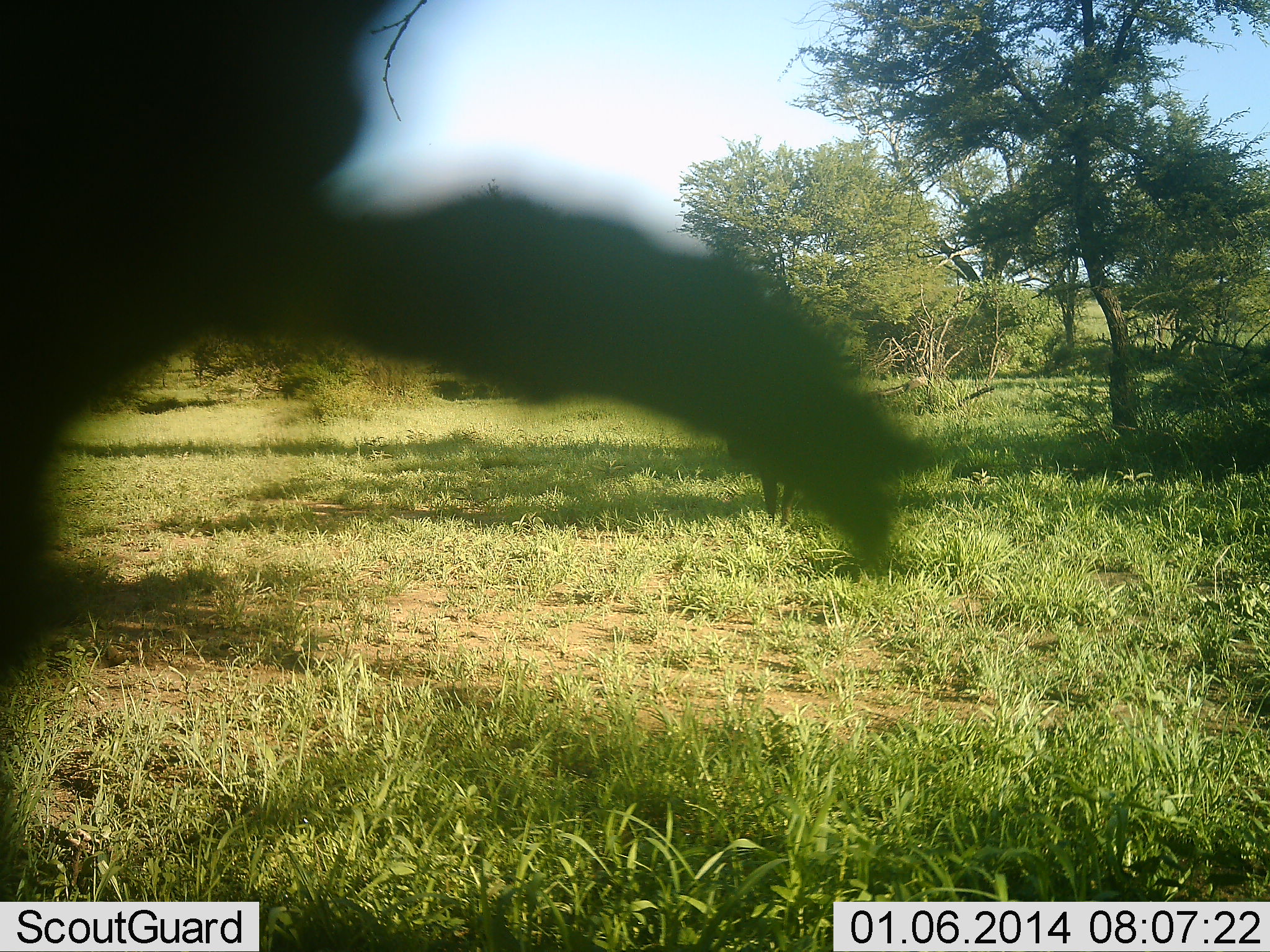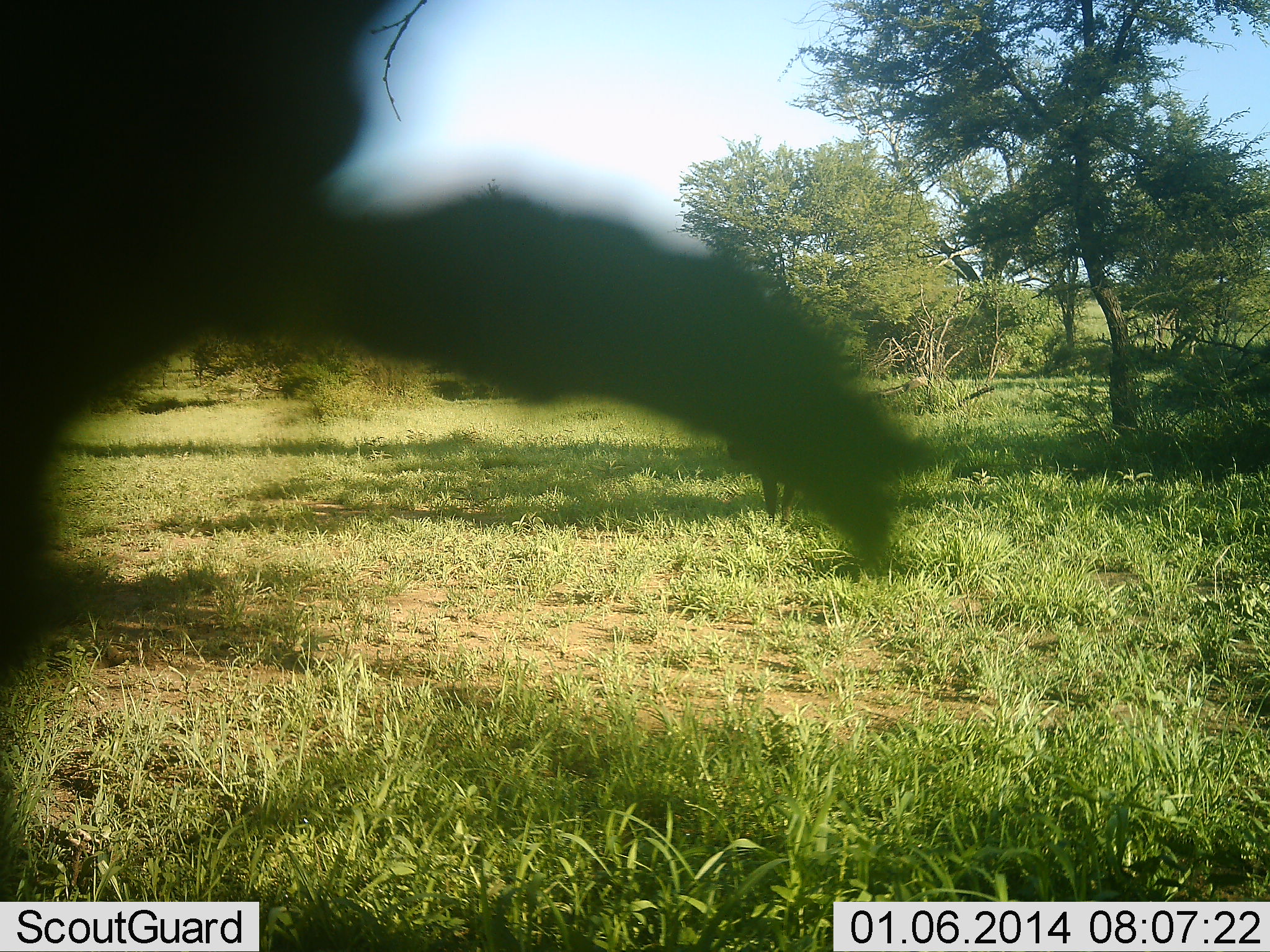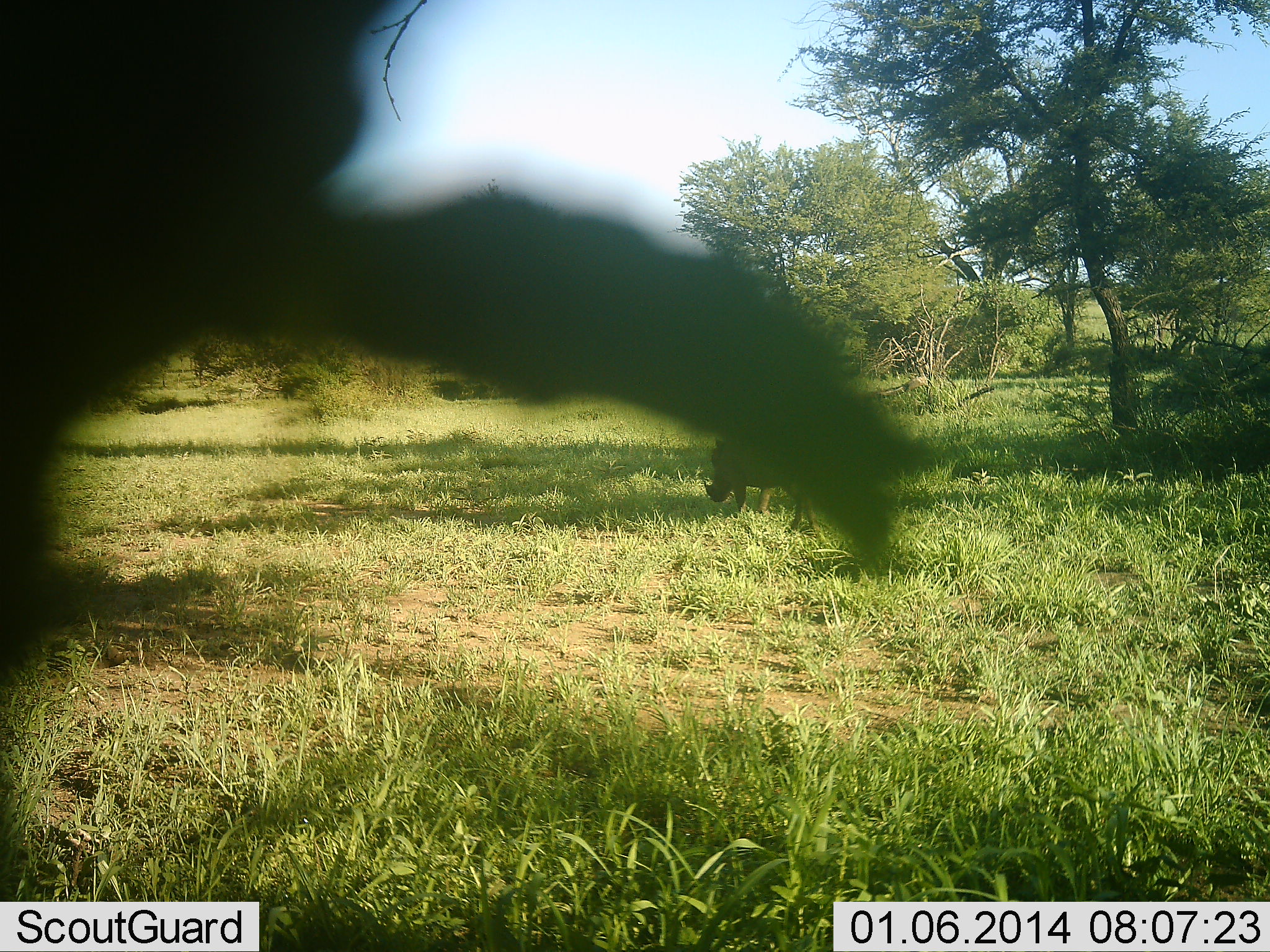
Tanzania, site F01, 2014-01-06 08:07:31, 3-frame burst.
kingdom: Animalia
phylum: Chordata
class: Mammalia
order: Artiodactyla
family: Suidae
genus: Phacochoerus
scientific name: Phacochoerus africanus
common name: warthog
Warthog (Phacochoerus africanus), count 1. Behavior (volunteer vote fractions): standing 10%, resting 0%, moving 60%, interacting 0%. Young present (vote fraction): 0%. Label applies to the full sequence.